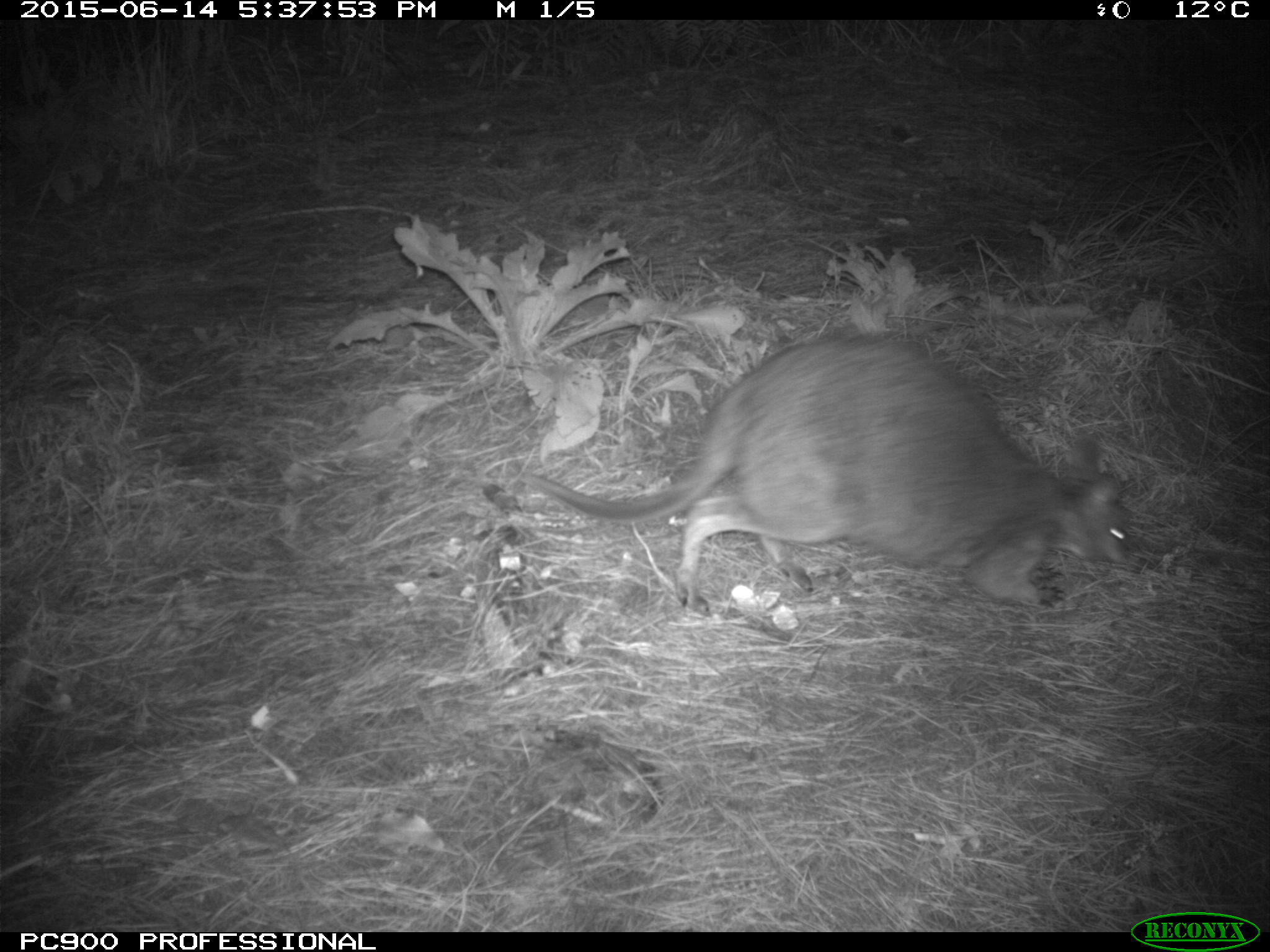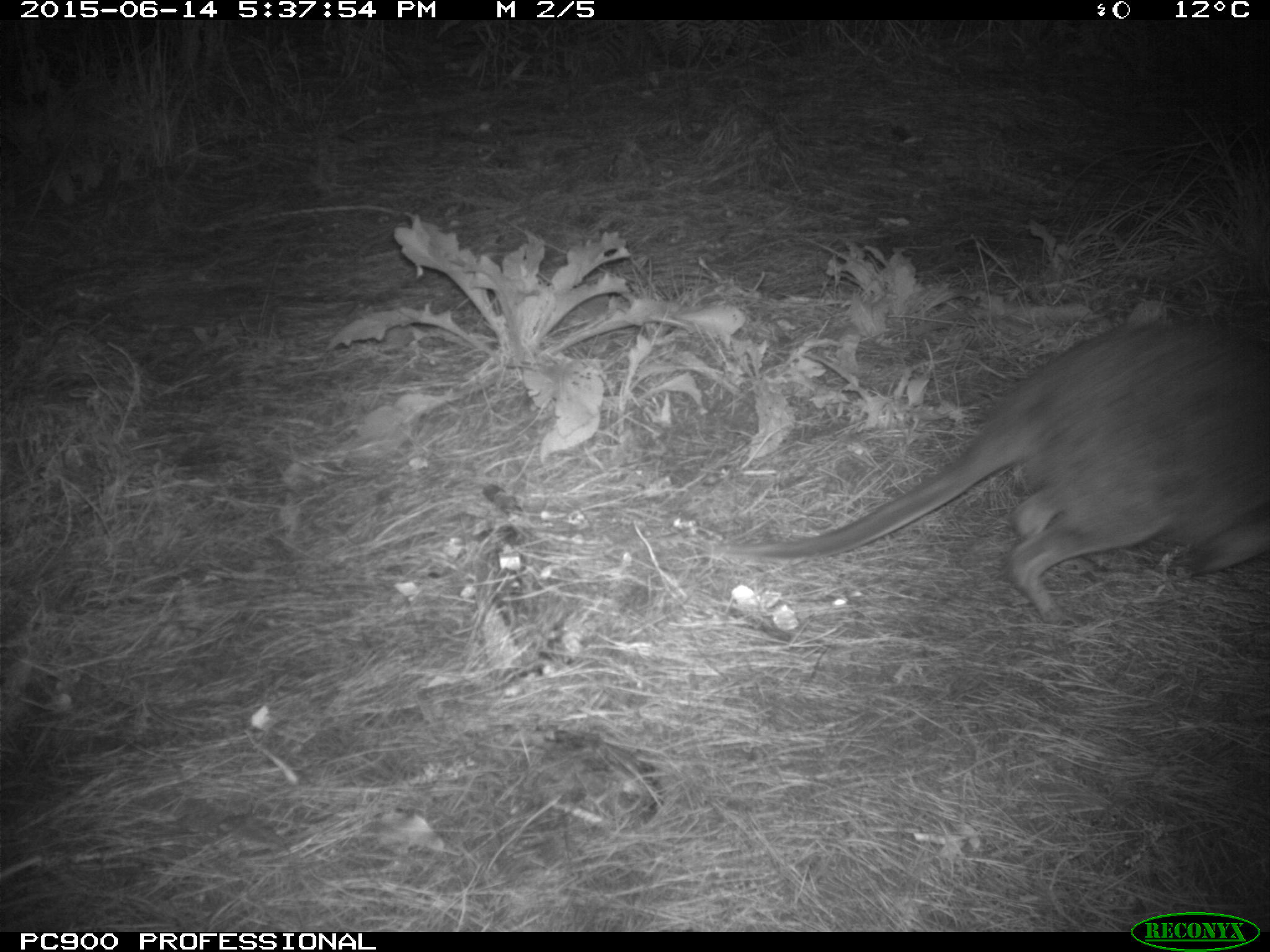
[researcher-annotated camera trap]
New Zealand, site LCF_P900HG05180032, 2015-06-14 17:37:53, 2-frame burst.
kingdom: Animalia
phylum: Chordata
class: Mammalia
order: Diprotodontia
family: Macropodidae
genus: Notamacropus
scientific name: Notamacropus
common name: wallaby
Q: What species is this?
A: Wallaby (Notamacropus).